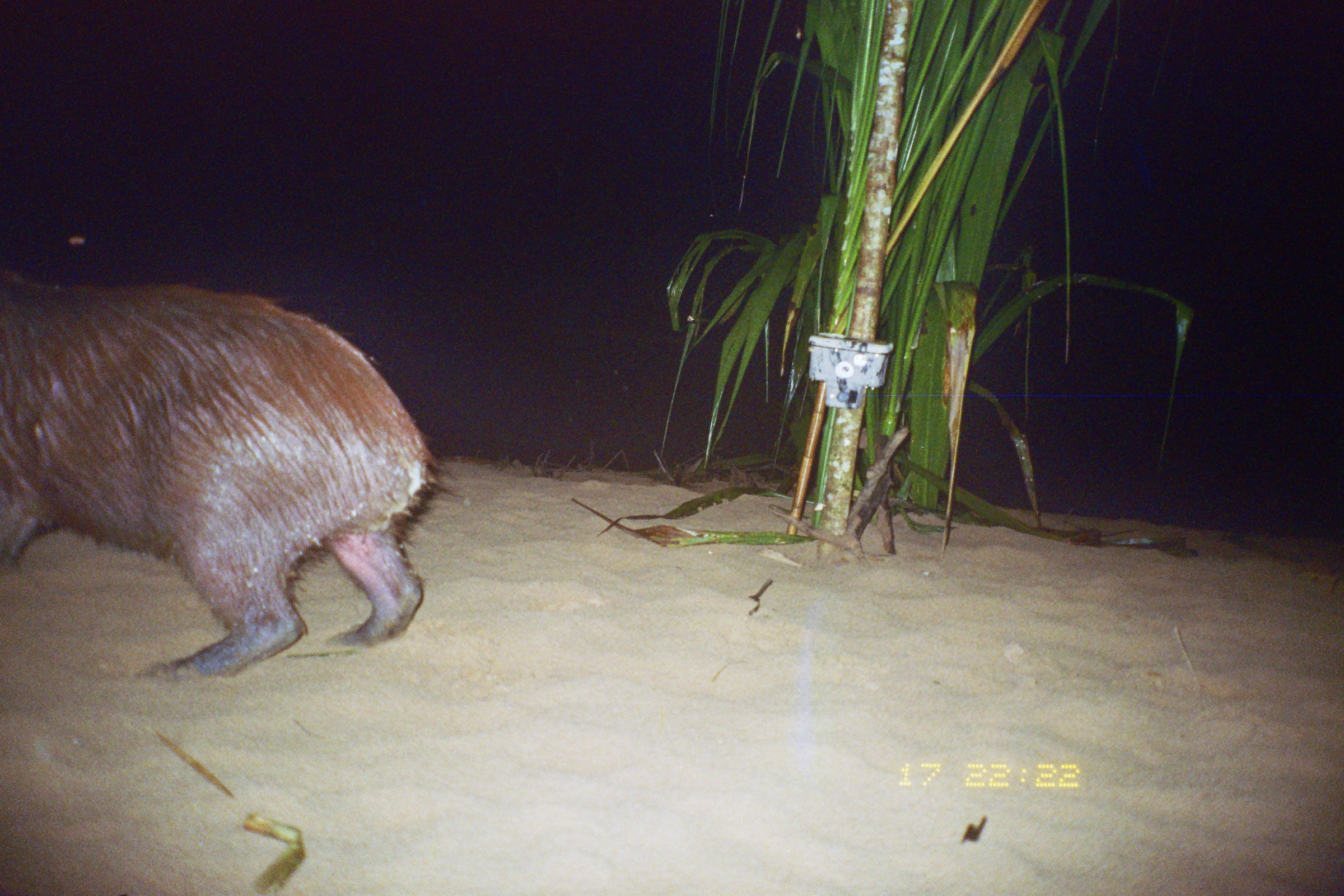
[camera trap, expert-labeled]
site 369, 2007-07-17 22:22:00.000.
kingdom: Animalia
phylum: Chordata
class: Mammalia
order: Rodentia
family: Caviidae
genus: Hydrochoerus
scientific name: Hydrochoerus hydrochaeris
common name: capybara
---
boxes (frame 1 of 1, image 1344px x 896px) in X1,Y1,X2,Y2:
hydrochoerus hydrochaeris: 4,274,464,680